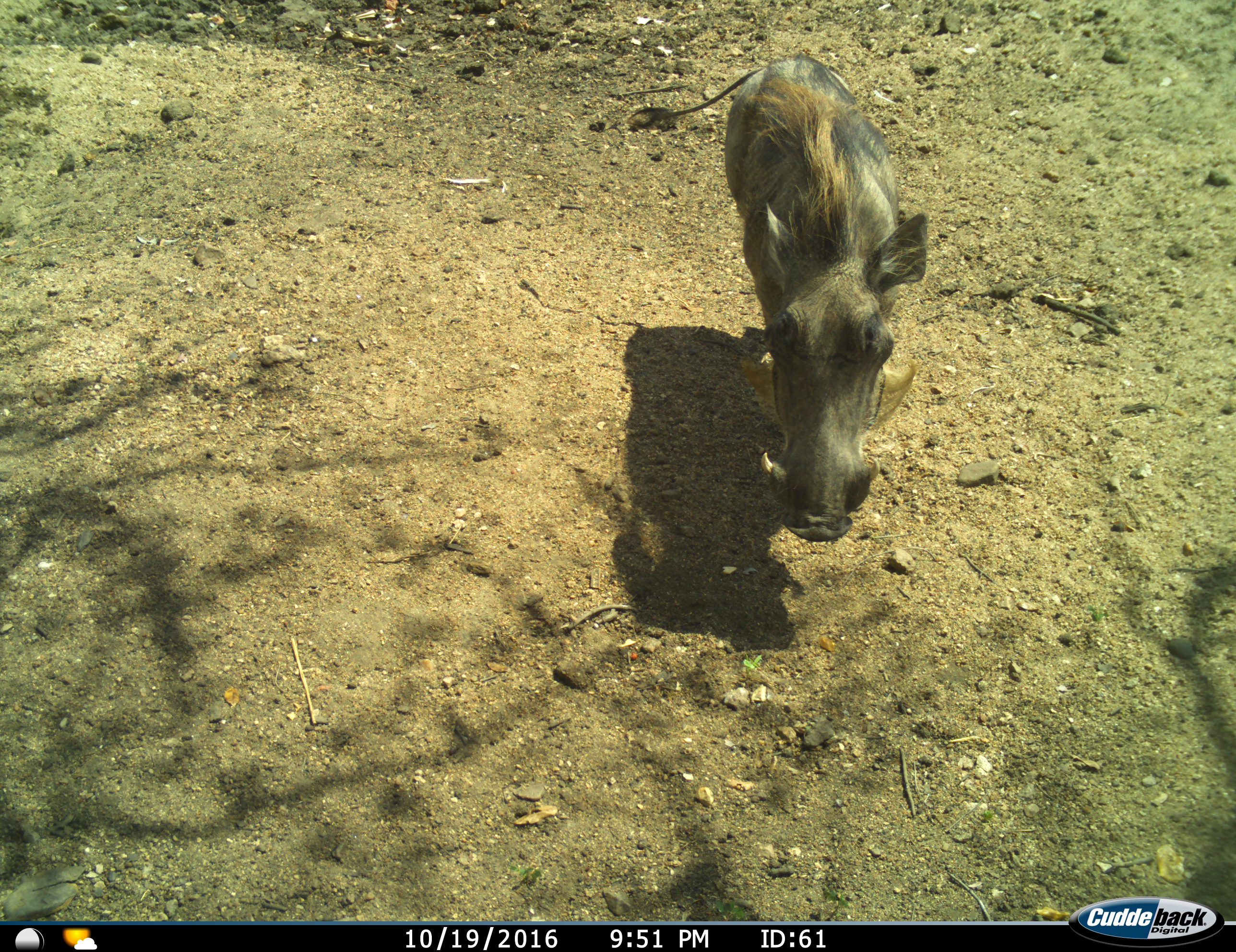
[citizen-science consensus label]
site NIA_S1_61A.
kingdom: Animalia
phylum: Chordata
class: Mammalia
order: Artiodactyla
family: Suidae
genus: Phacochoerus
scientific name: Phacochoerus africanus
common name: warthog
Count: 1.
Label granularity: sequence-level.